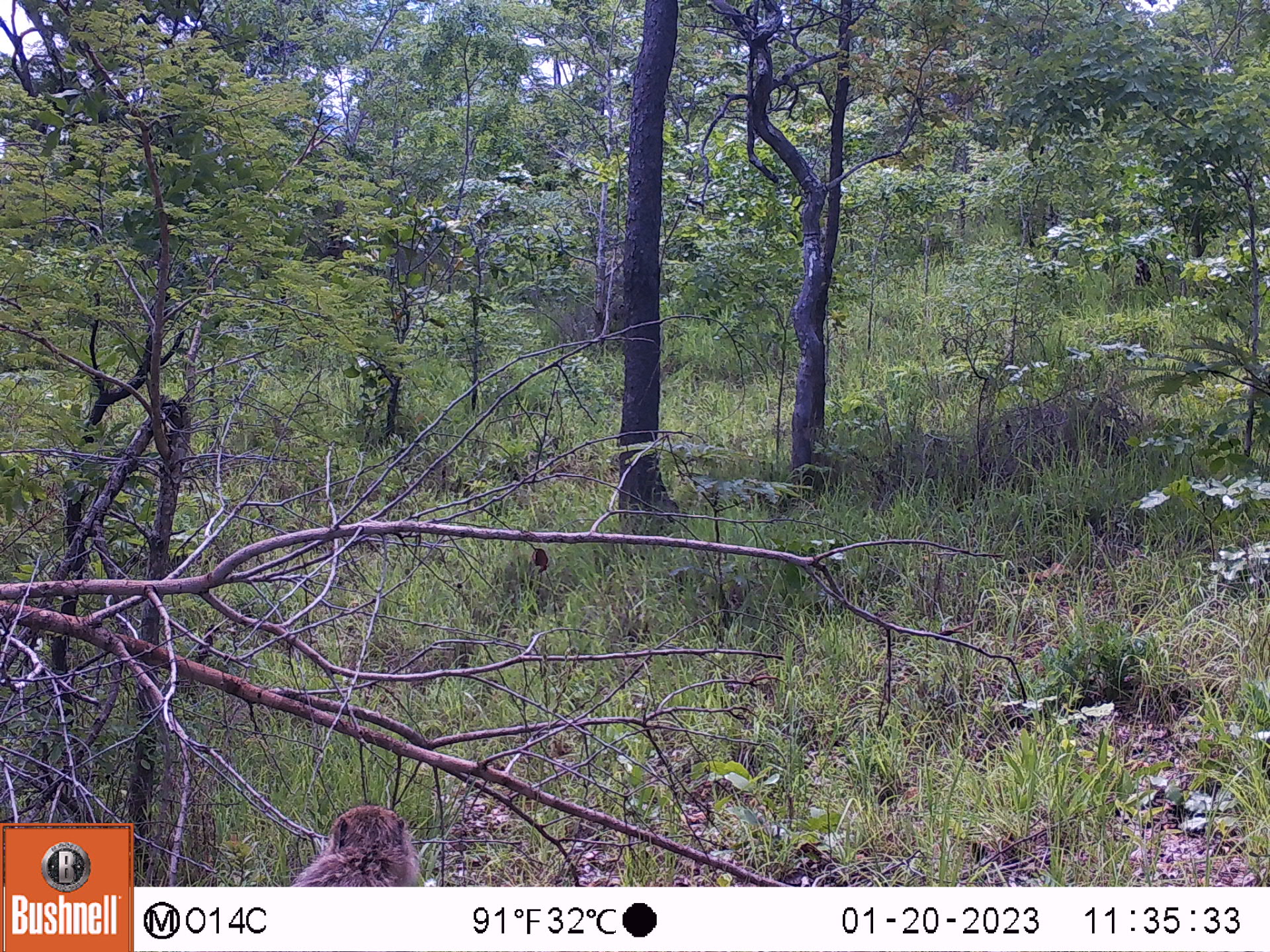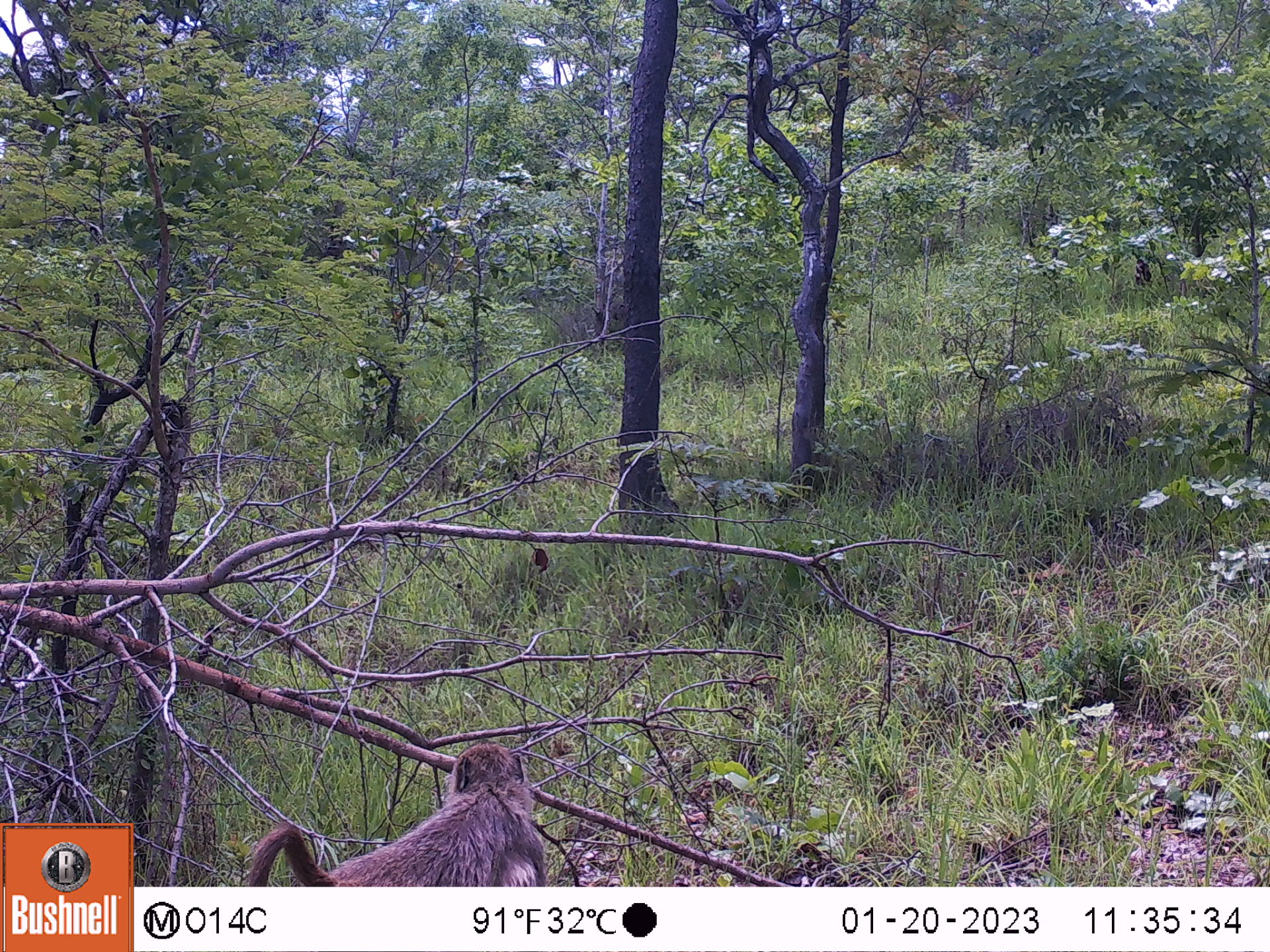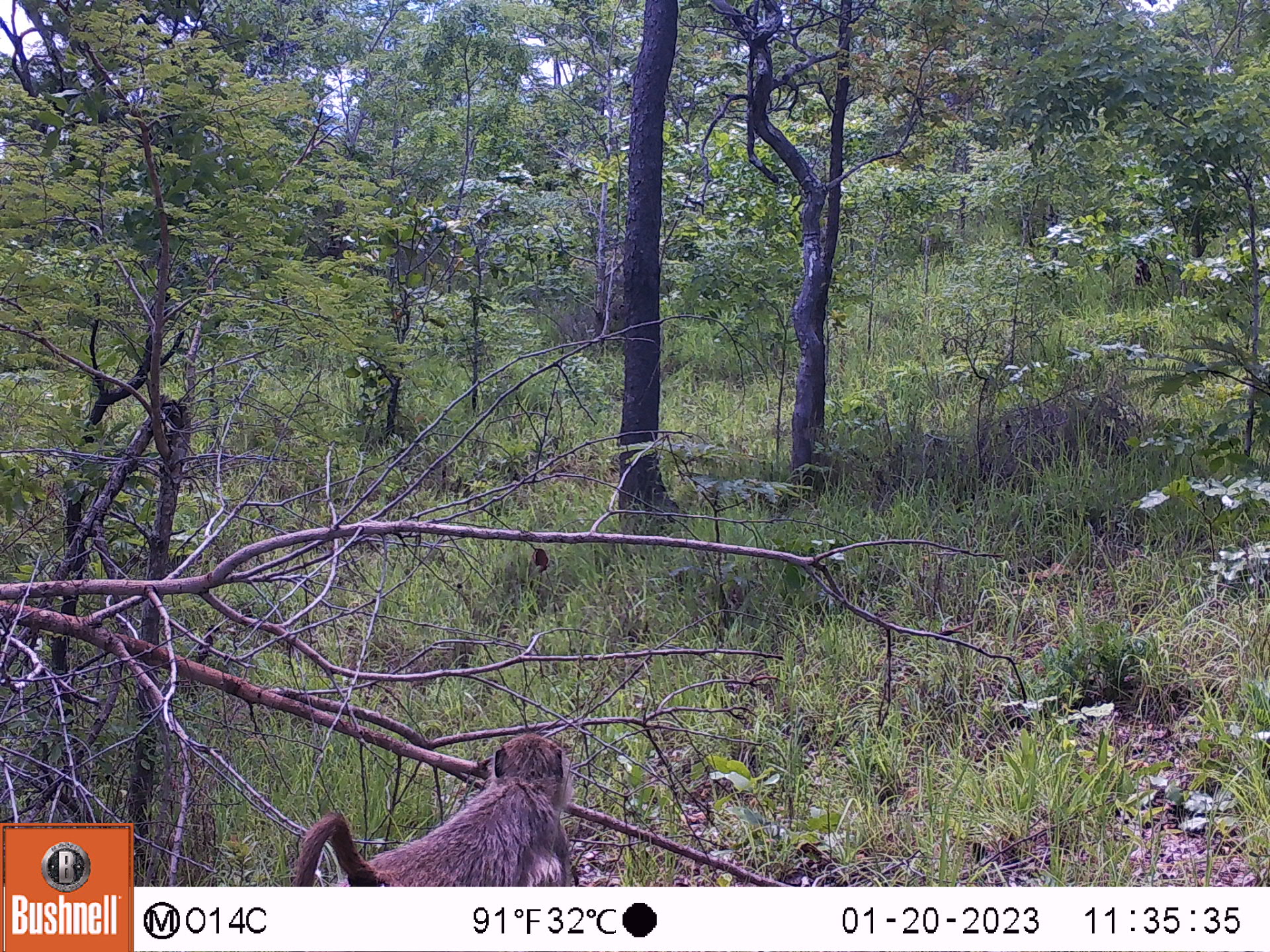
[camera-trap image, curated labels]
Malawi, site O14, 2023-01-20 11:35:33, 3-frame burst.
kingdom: Animalia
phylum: Chordata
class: Mammalia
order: Primates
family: Cercopithecidae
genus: Papio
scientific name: Papio cynocephalus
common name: yellow baboon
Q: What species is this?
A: Yellow baboon (Papio cynocephalus).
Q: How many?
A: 1.